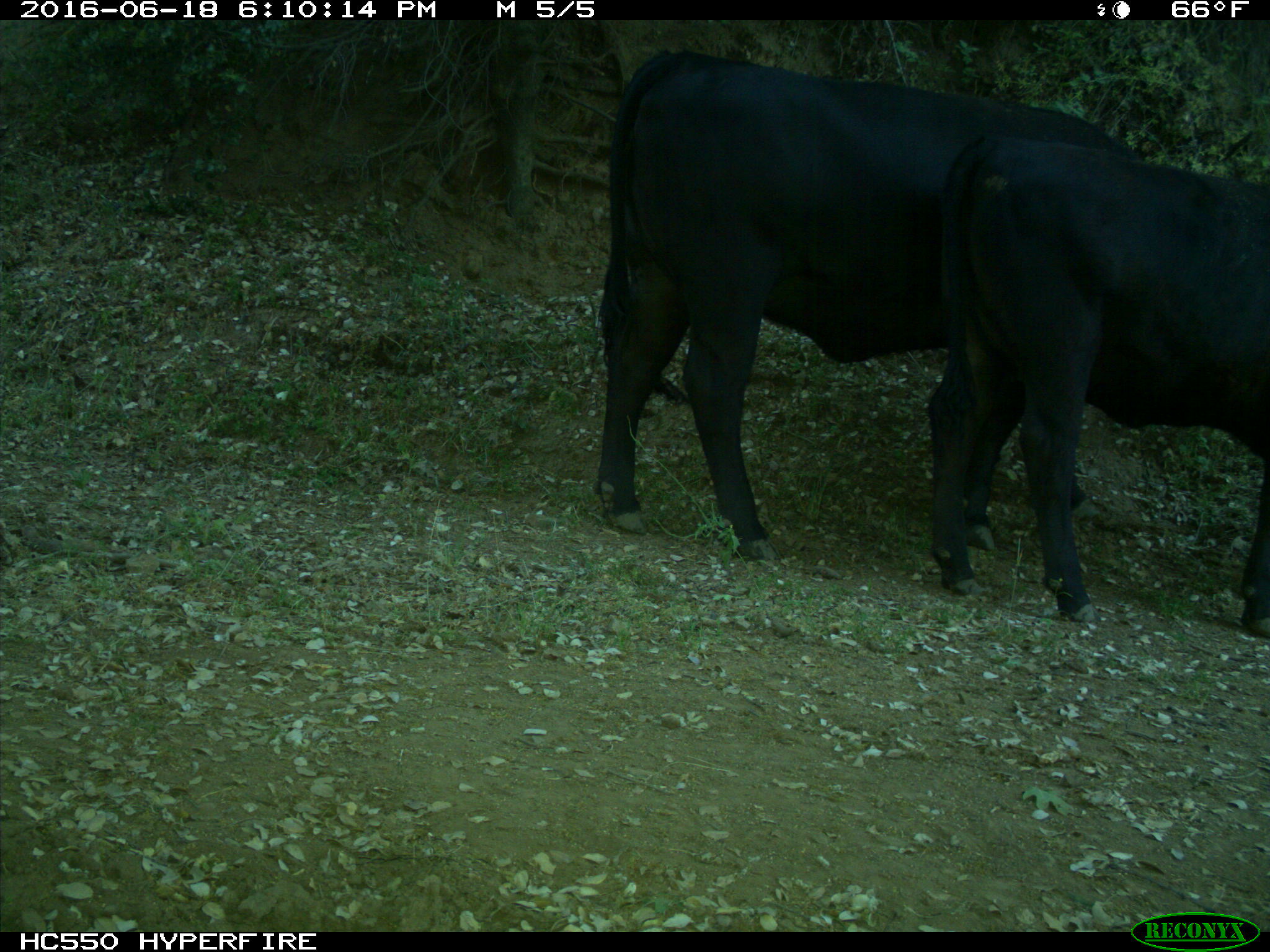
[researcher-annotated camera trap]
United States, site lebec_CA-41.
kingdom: Animalia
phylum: Chordata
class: Mammalia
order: Artiodactyla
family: Bovidae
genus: Bos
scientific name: Bos taurus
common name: domestic cow